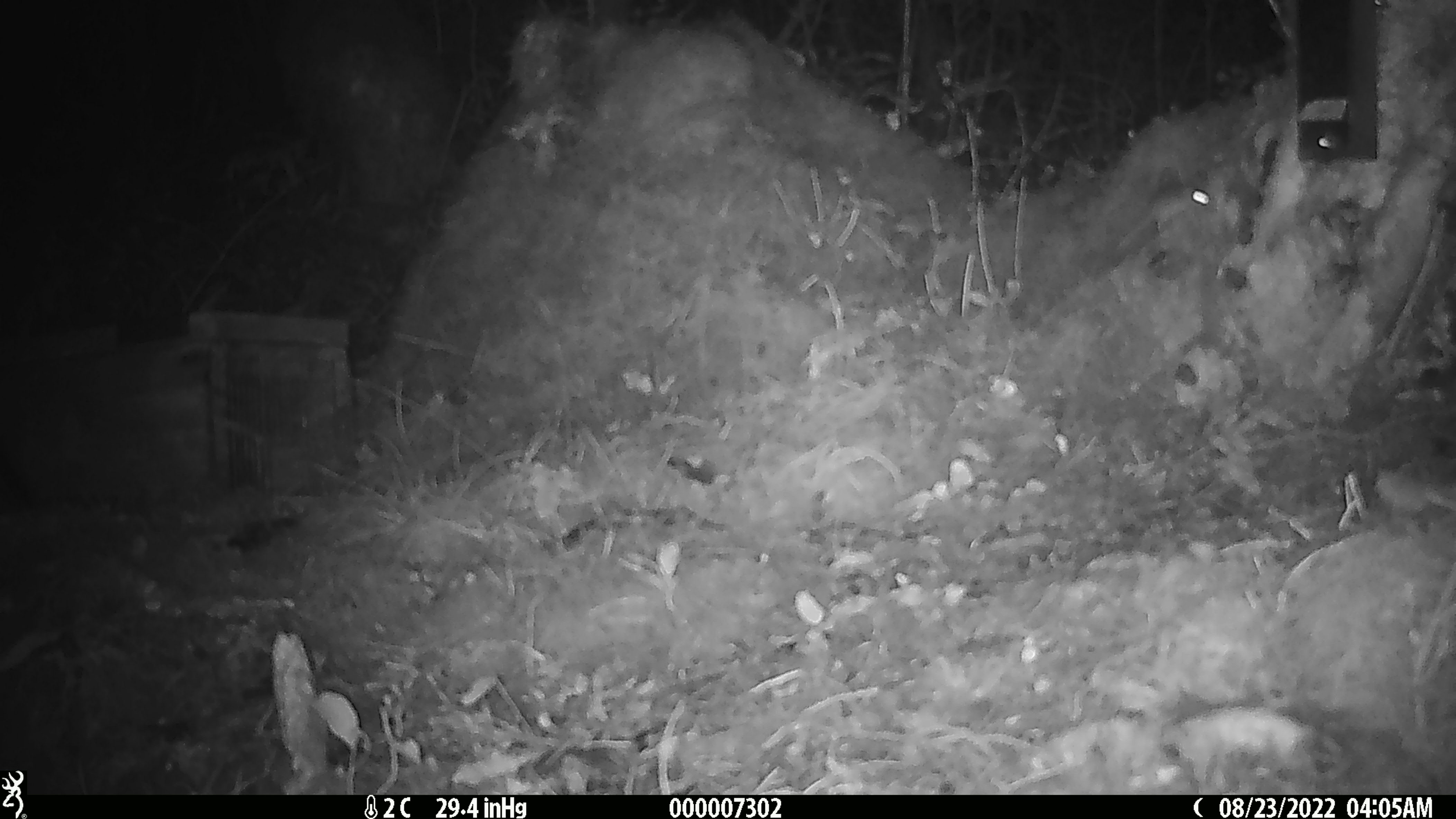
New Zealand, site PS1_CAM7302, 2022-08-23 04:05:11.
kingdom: Animalia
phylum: Chordata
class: Mammalia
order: Rodentia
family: Muridae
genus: Mus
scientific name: Mus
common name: mouse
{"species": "mouse (Mus)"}